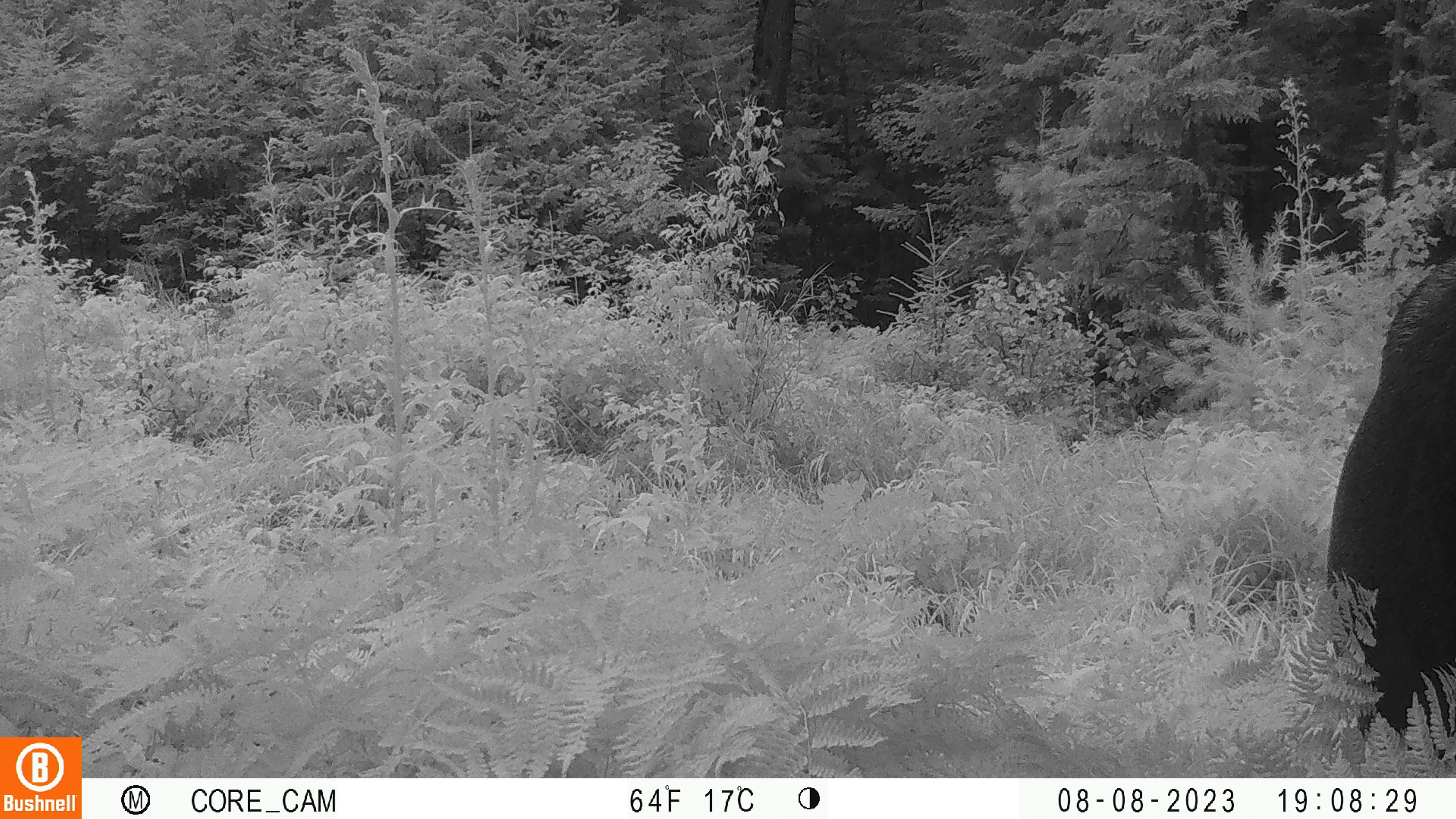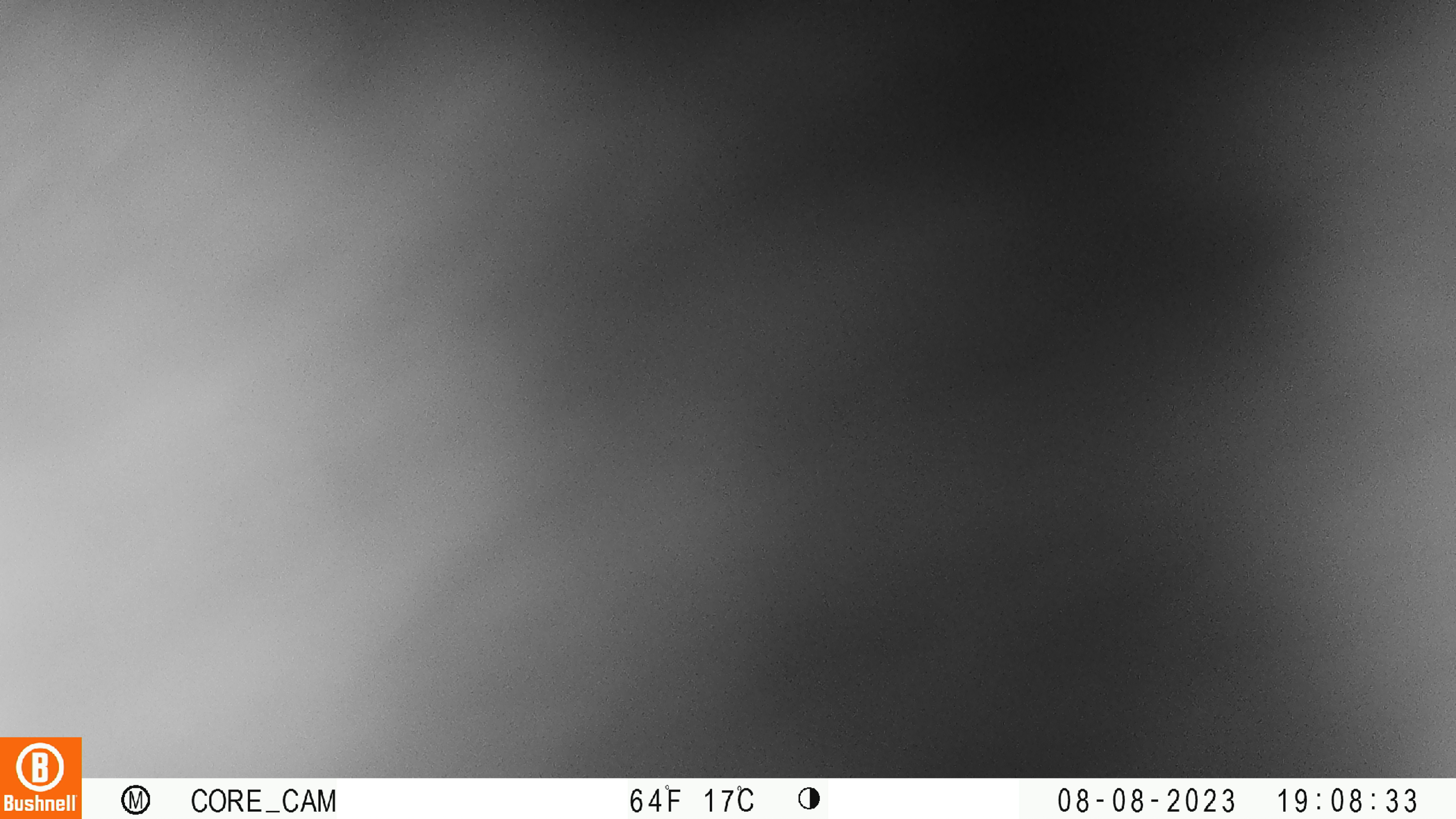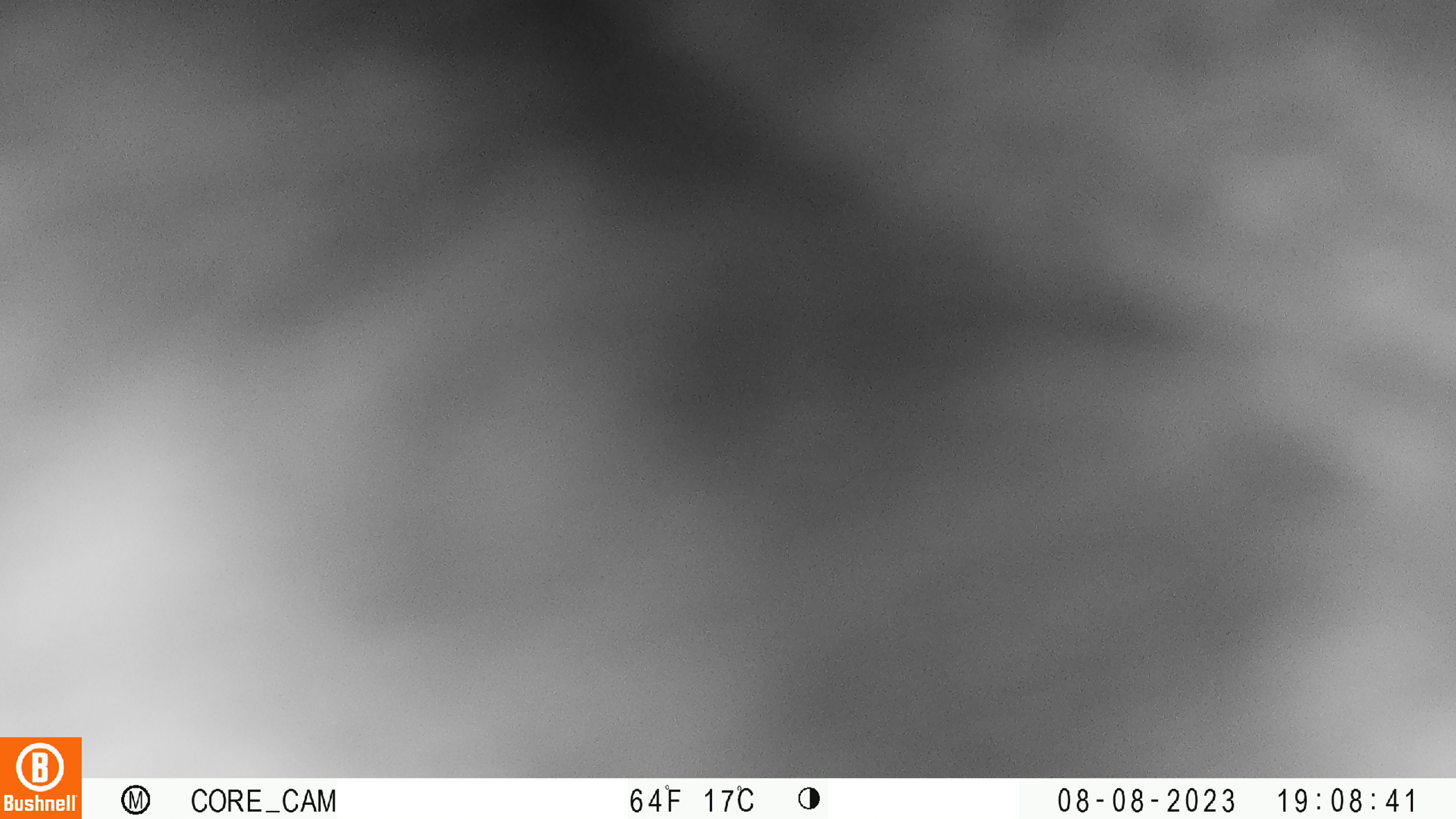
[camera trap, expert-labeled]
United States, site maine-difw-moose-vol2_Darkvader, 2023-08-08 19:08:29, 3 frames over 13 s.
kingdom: Animalia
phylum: Chordata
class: Mammalia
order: Artiodactyla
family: Cervidae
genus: Alces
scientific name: Alces alces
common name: moose